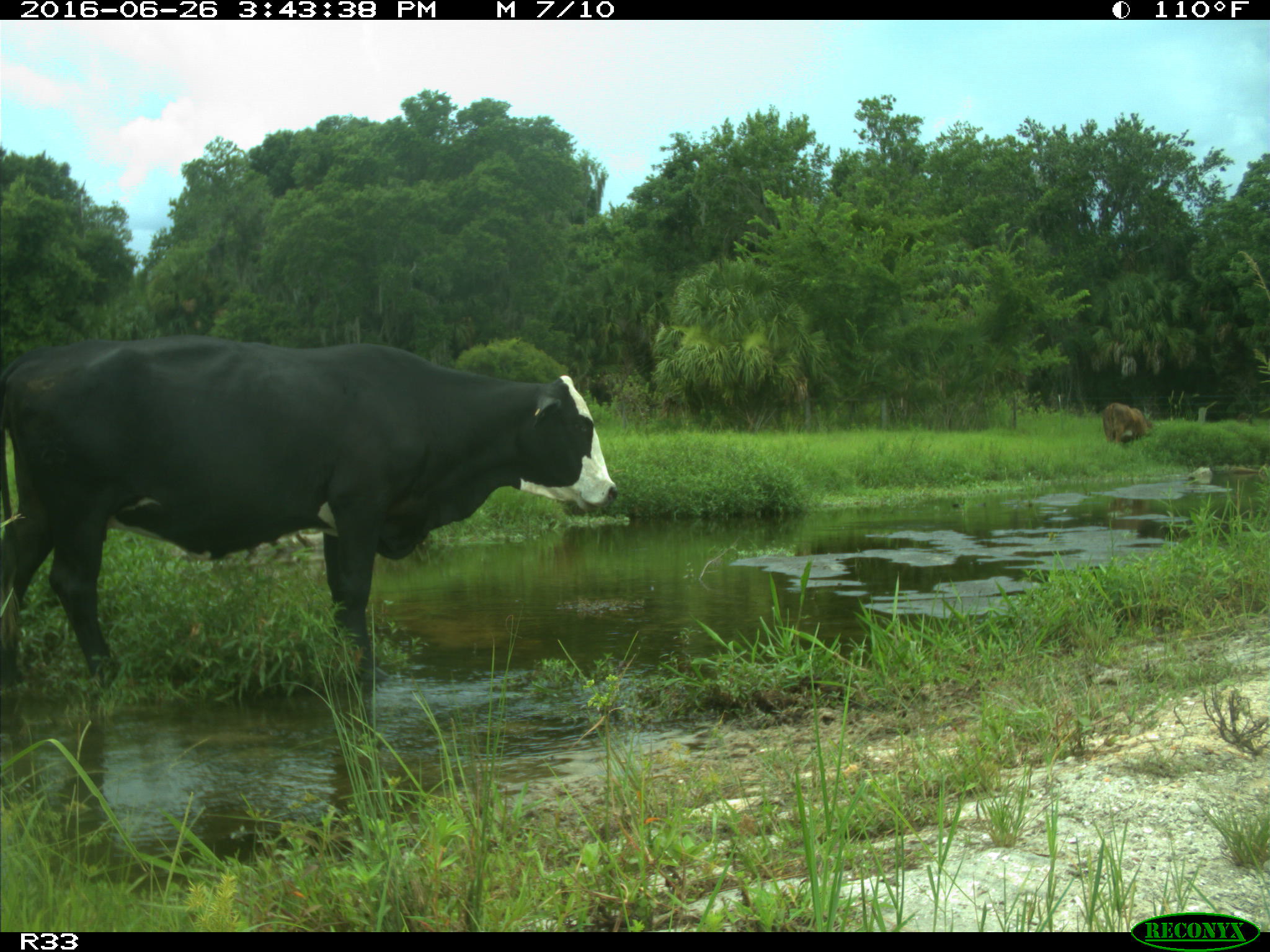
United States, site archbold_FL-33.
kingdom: Animalia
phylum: Chordata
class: Mammalia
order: Artiodactyla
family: Bovidae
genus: Bos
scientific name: Bos taurus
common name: domestic cow